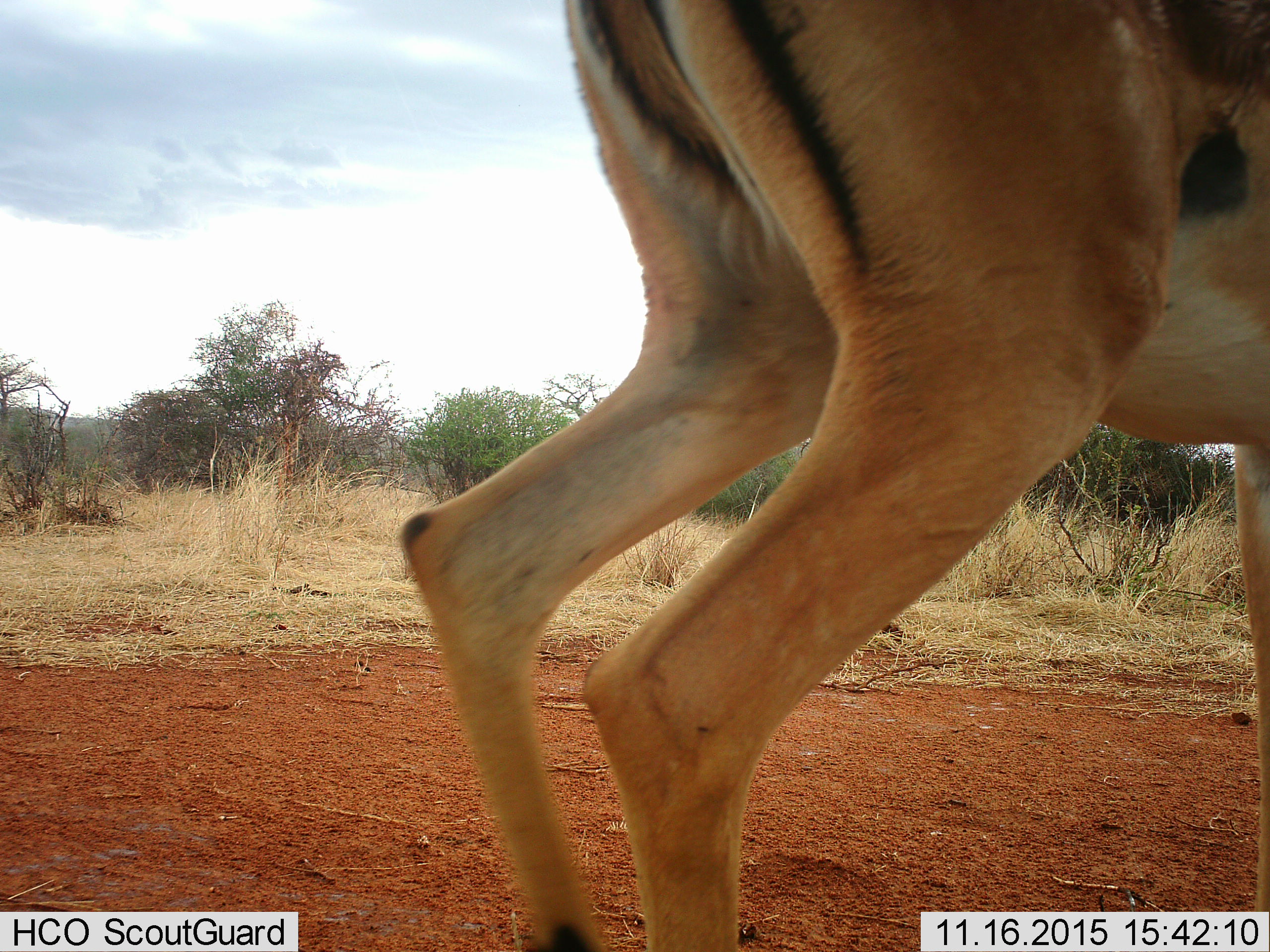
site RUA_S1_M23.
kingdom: Animalia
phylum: Chordata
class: Mammalia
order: Artiodactyla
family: Bovidae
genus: Aepyceros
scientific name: Aepyceros melampus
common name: impala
Impala (Aepyceros melampus), count 1. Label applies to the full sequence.